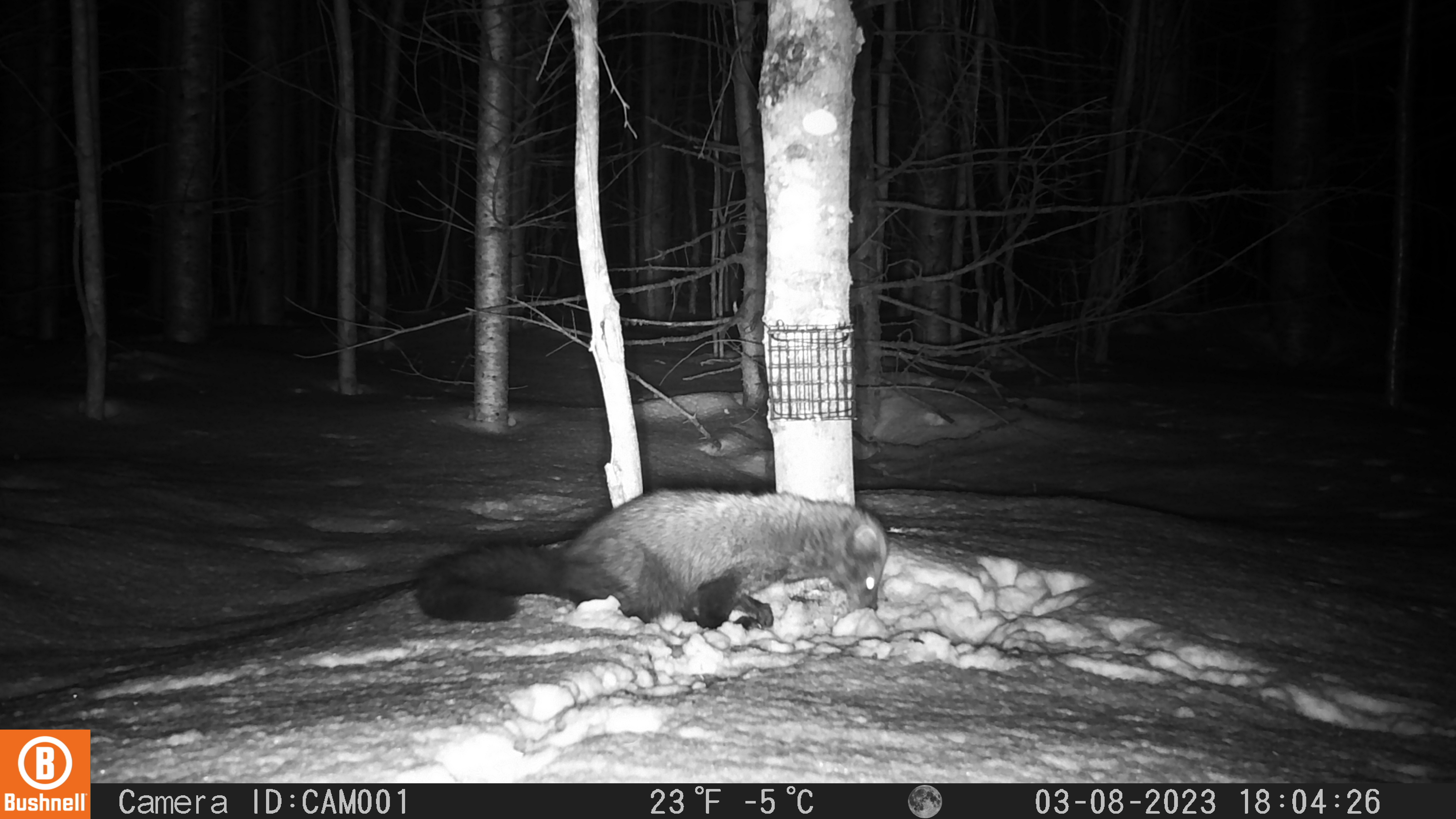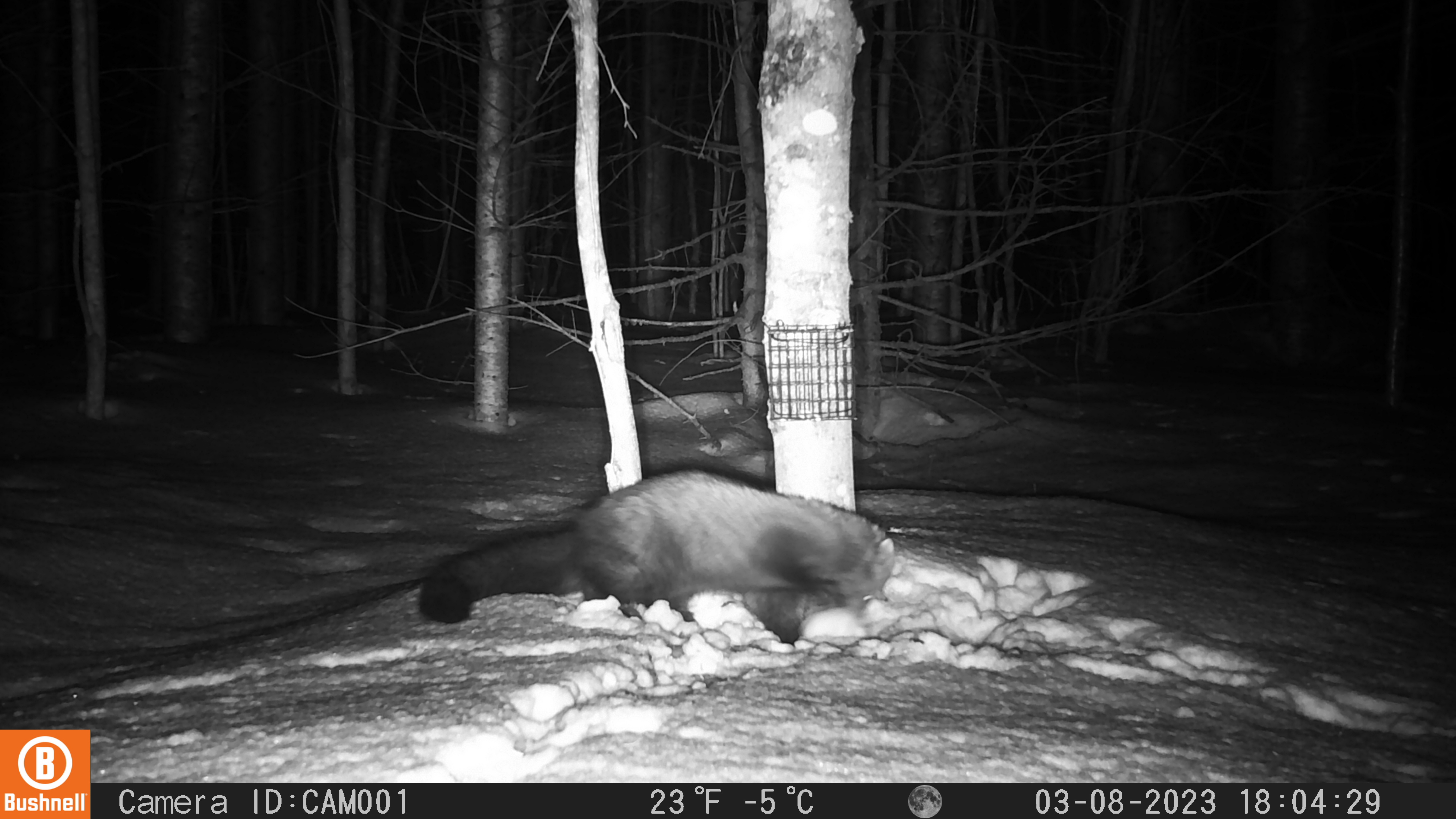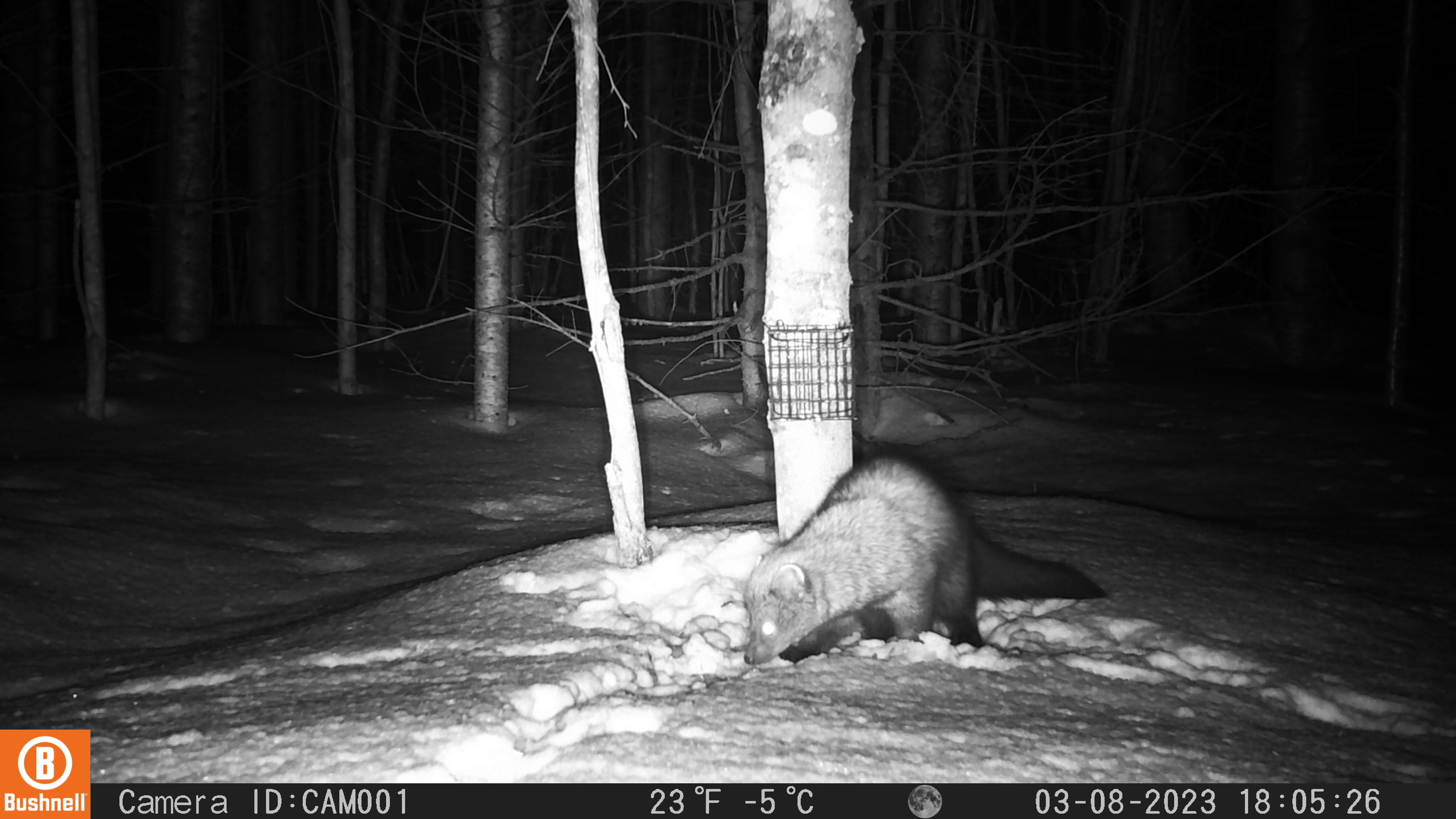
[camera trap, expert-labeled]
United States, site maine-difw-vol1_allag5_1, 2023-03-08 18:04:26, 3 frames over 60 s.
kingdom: Animalia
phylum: Chordata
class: Mammalia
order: Carnivora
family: Mustelidae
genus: Pekania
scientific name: Pekania pennanti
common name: fisher